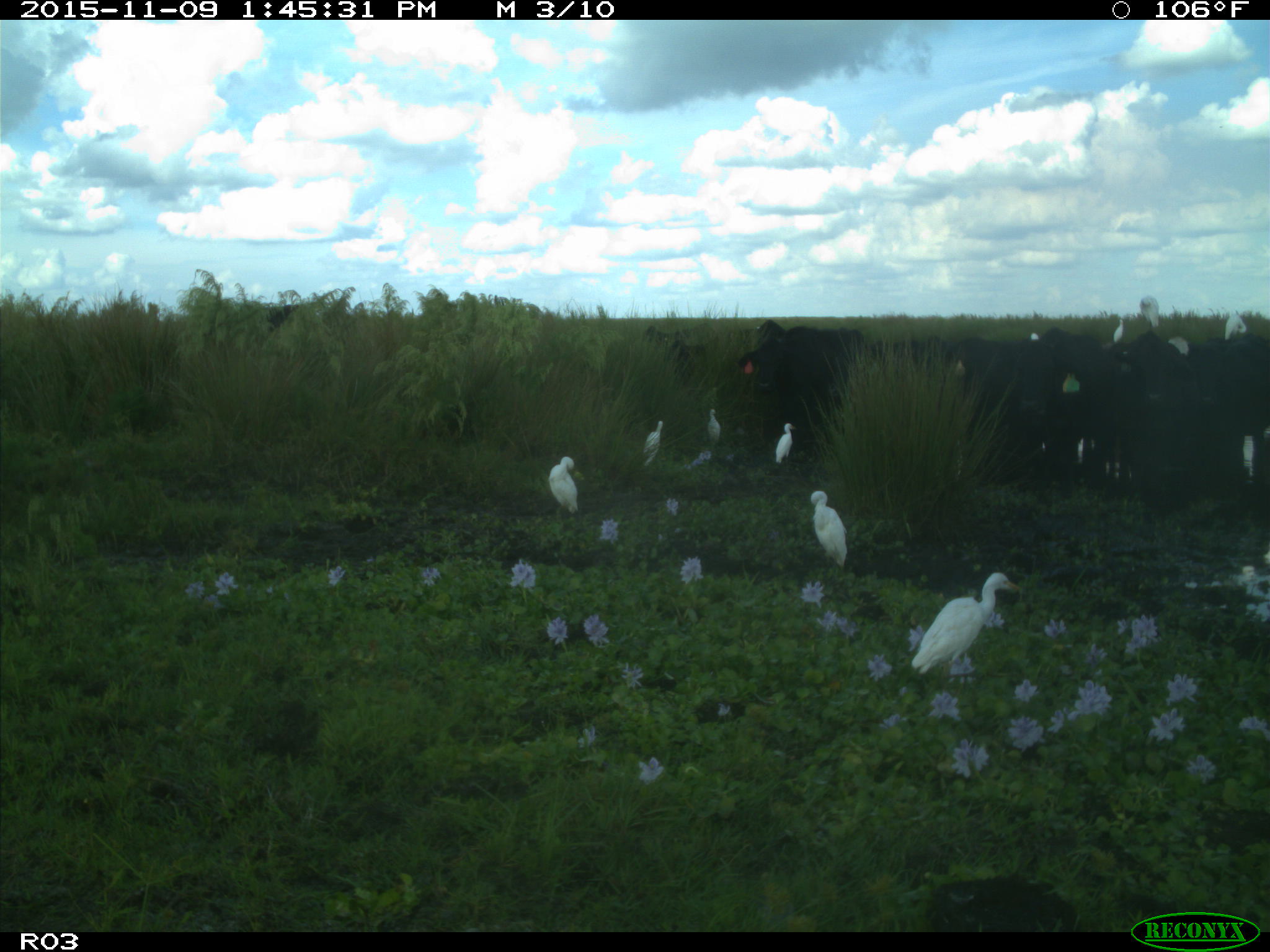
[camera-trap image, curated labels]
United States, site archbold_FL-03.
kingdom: Animalia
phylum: Chordata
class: Mammalia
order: Artiodactyla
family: Bovidae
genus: Bos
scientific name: Bos taurus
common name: domestic cow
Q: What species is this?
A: Bos taurus (domestic cow).